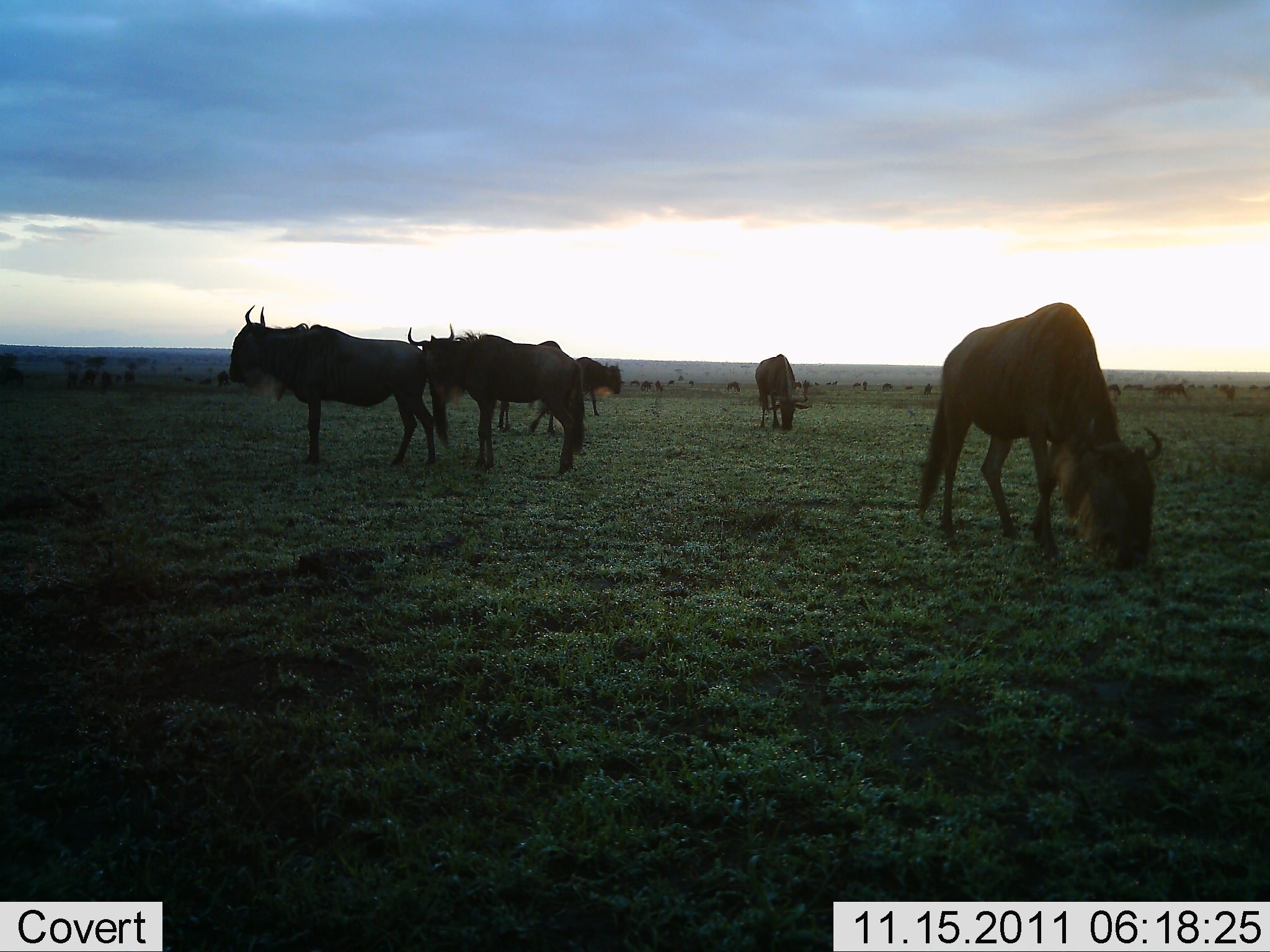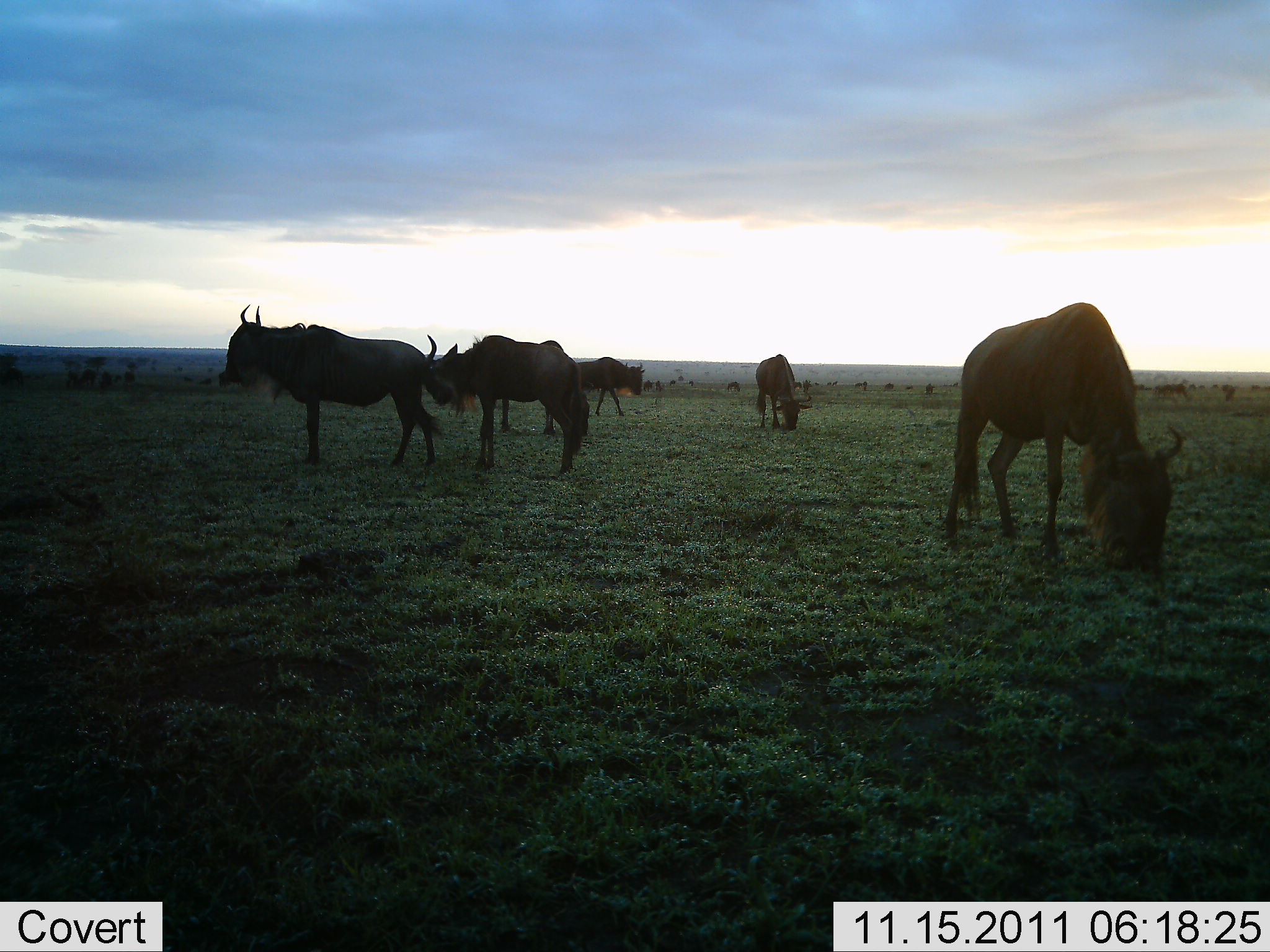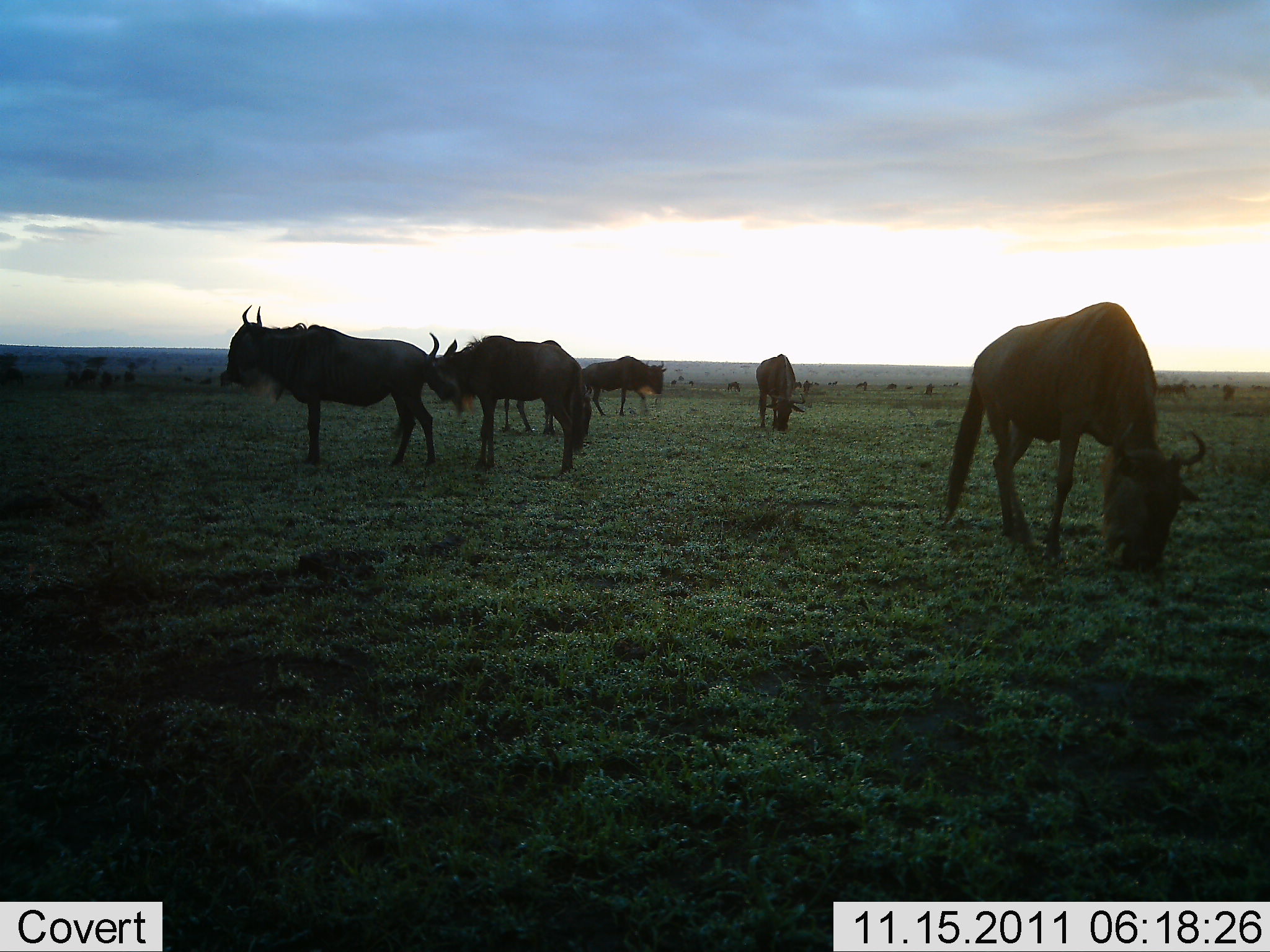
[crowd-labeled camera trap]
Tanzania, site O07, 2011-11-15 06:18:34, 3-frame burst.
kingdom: Animalia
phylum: Chordata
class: Mammalia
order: Artiodactyla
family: Bovidae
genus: Connochaetes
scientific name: Connochaetes taurinus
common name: blue wildebeest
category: wildebeest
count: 6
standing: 64%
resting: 18%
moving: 27%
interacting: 18%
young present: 0%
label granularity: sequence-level